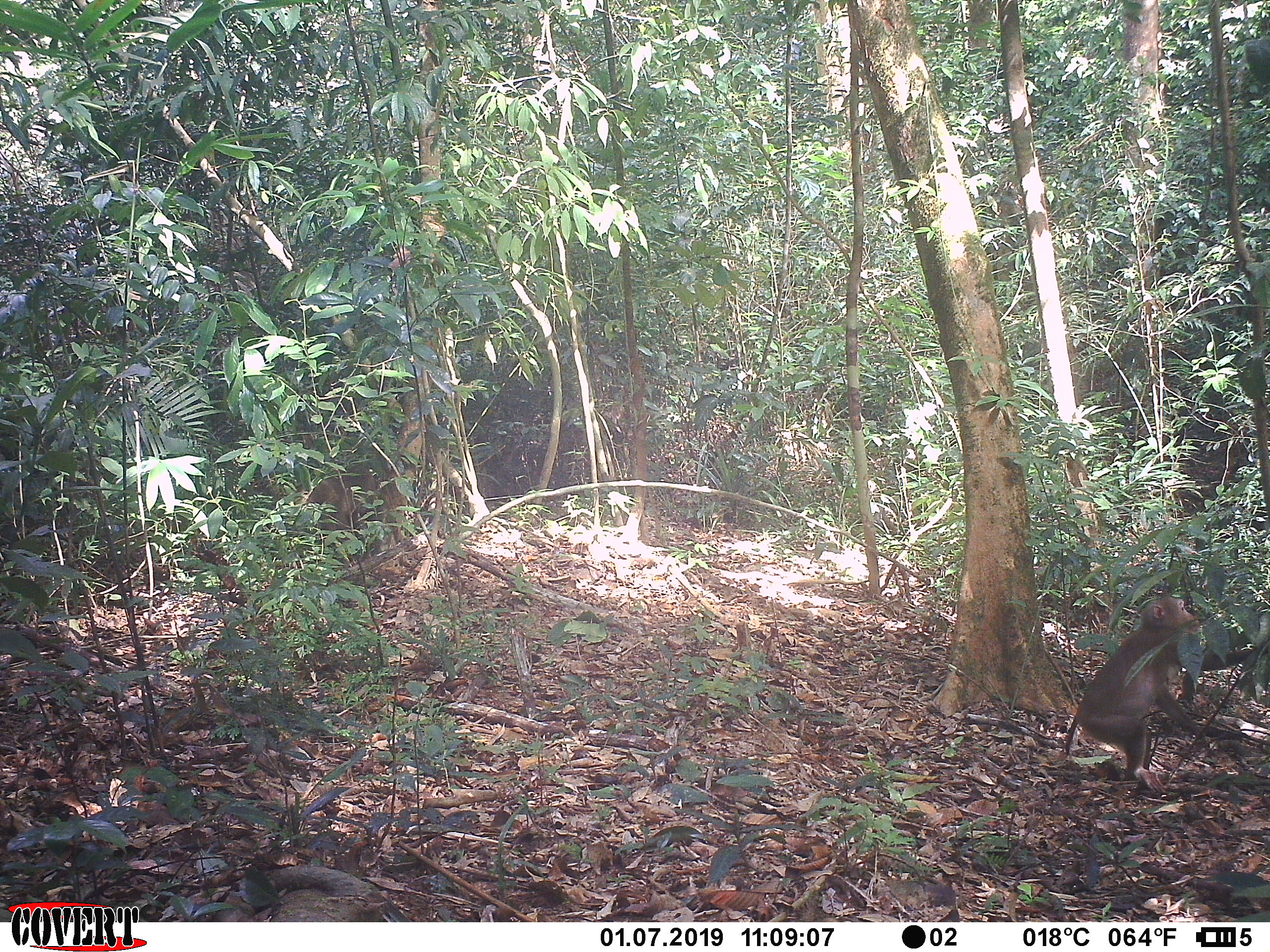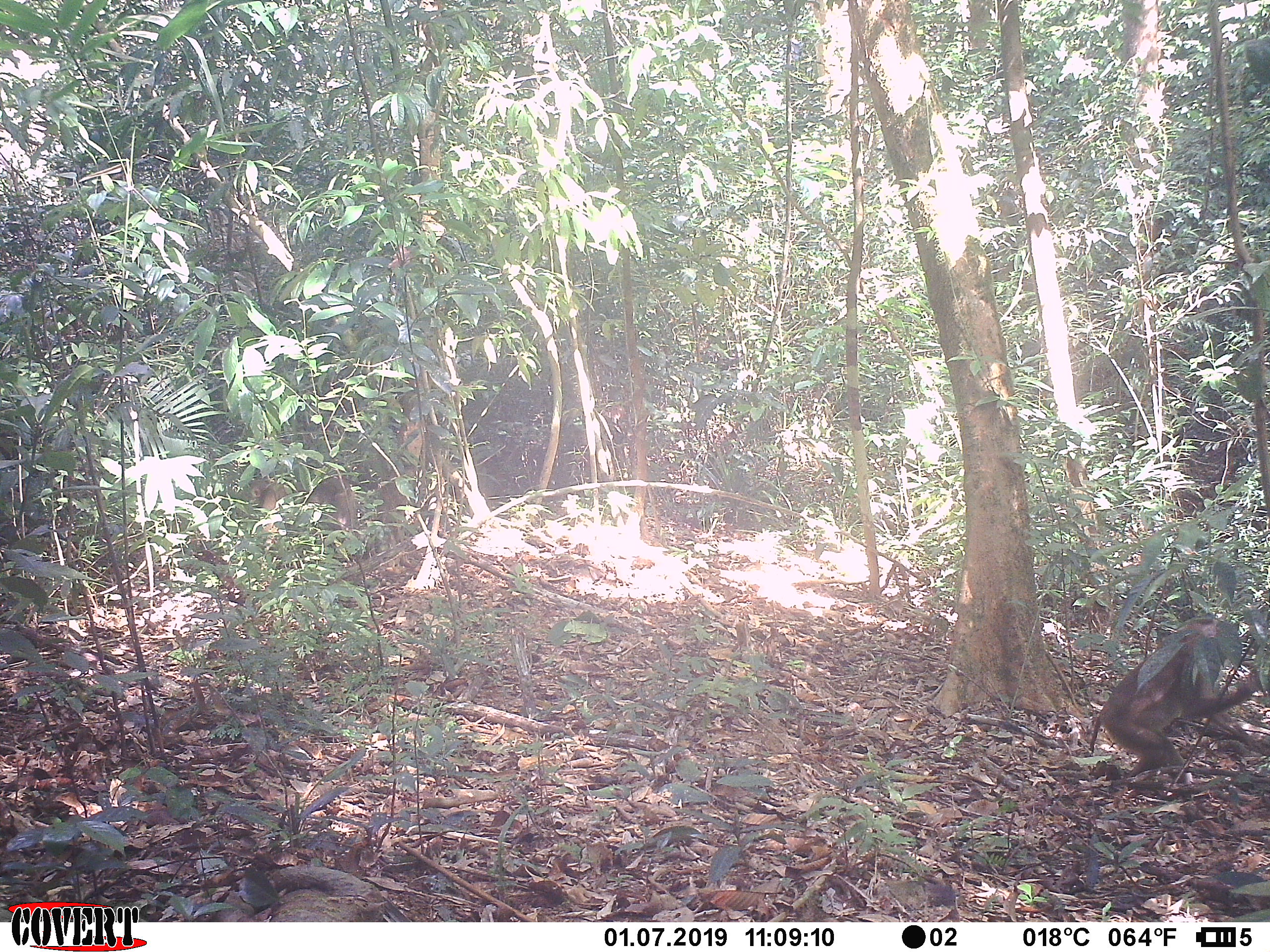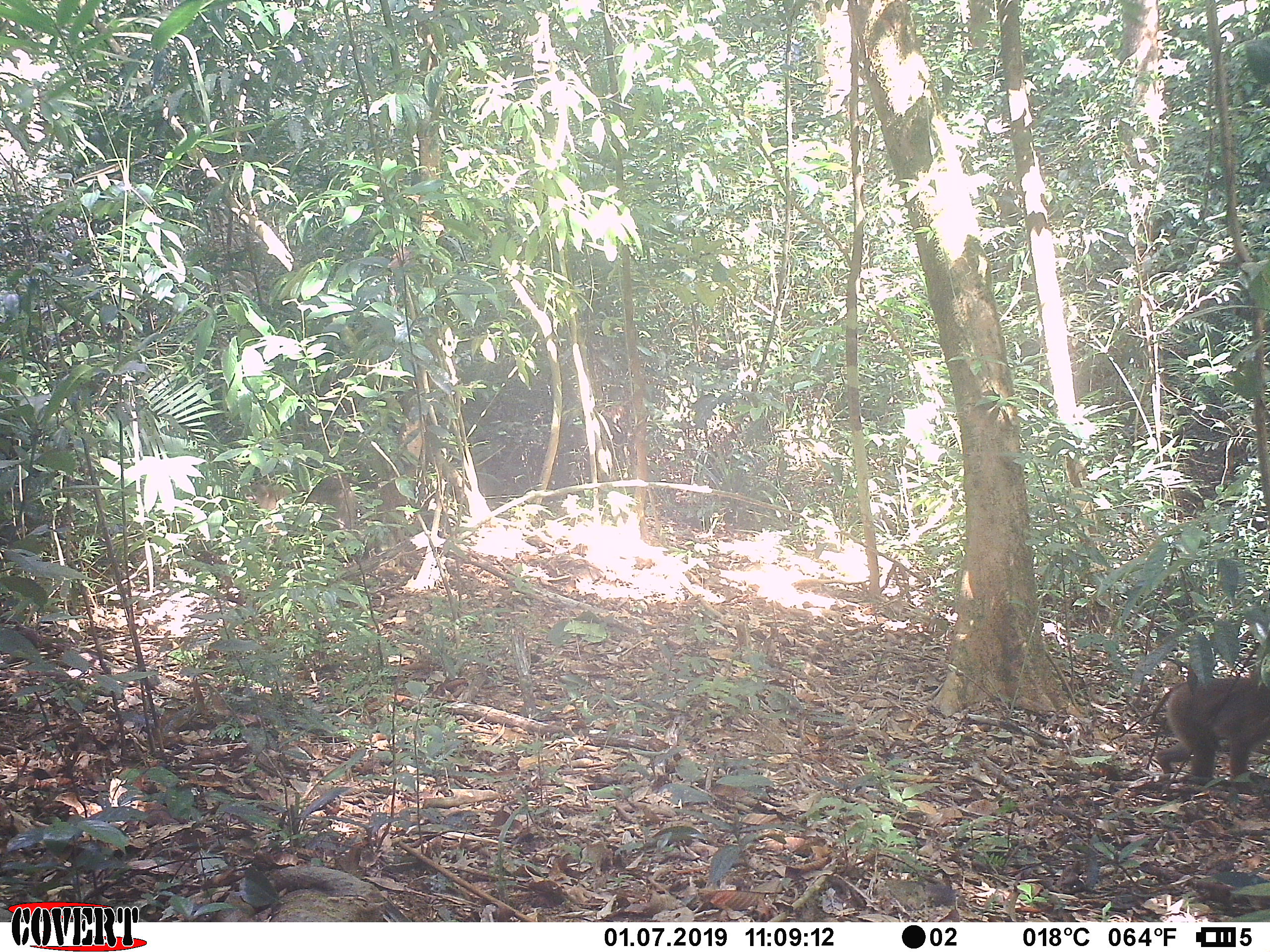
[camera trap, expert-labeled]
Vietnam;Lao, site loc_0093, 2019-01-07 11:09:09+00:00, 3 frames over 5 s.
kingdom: Animalia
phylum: Chordata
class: Mammalia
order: Primates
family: Cercopithecidae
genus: Macaca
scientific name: Macaca nemestrina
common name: pig-tailed macaque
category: pig tailed macaque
Pig tailed macaque (pig-tailed macaque) (Macaca nemestrina). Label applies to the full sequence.